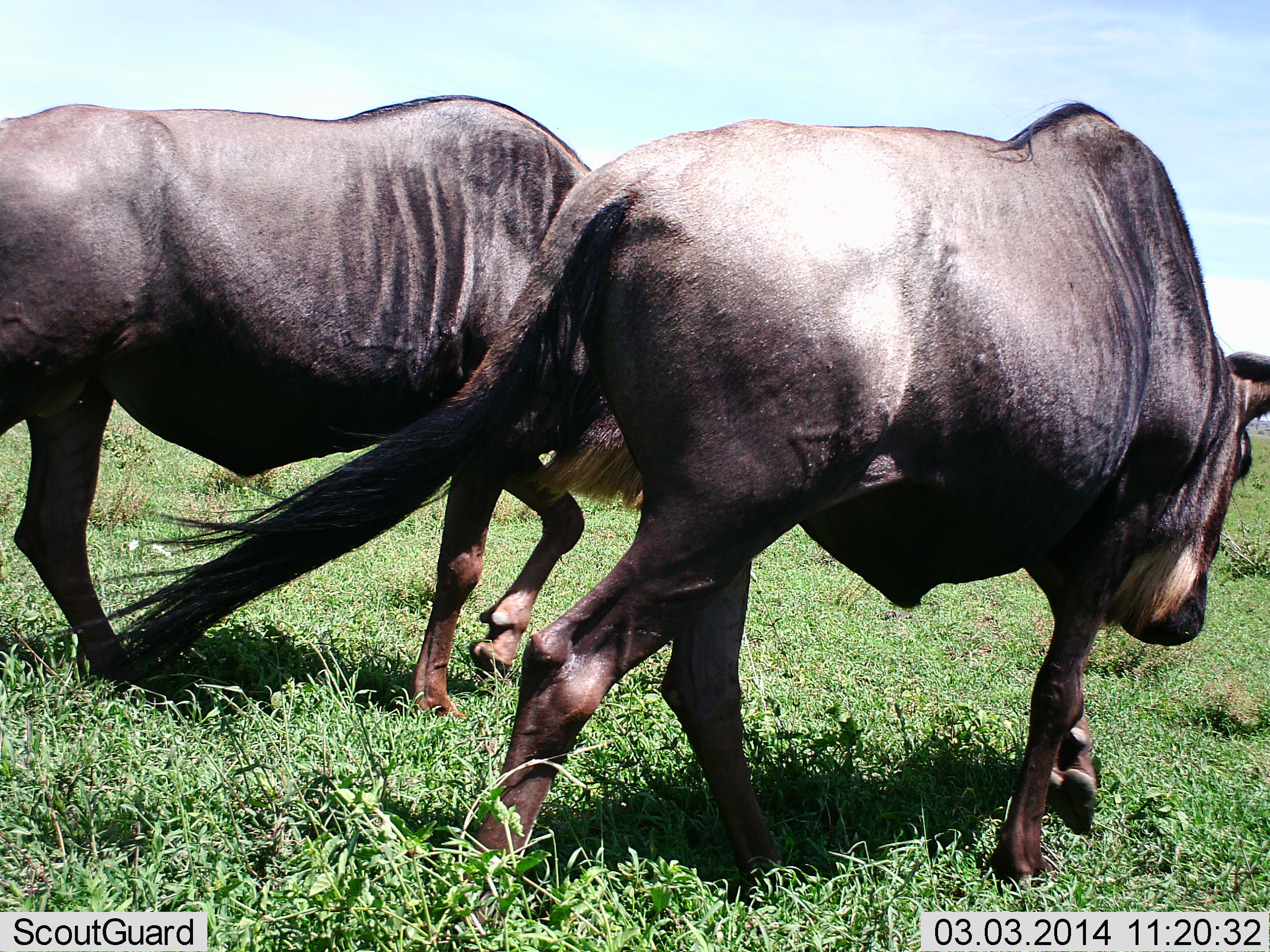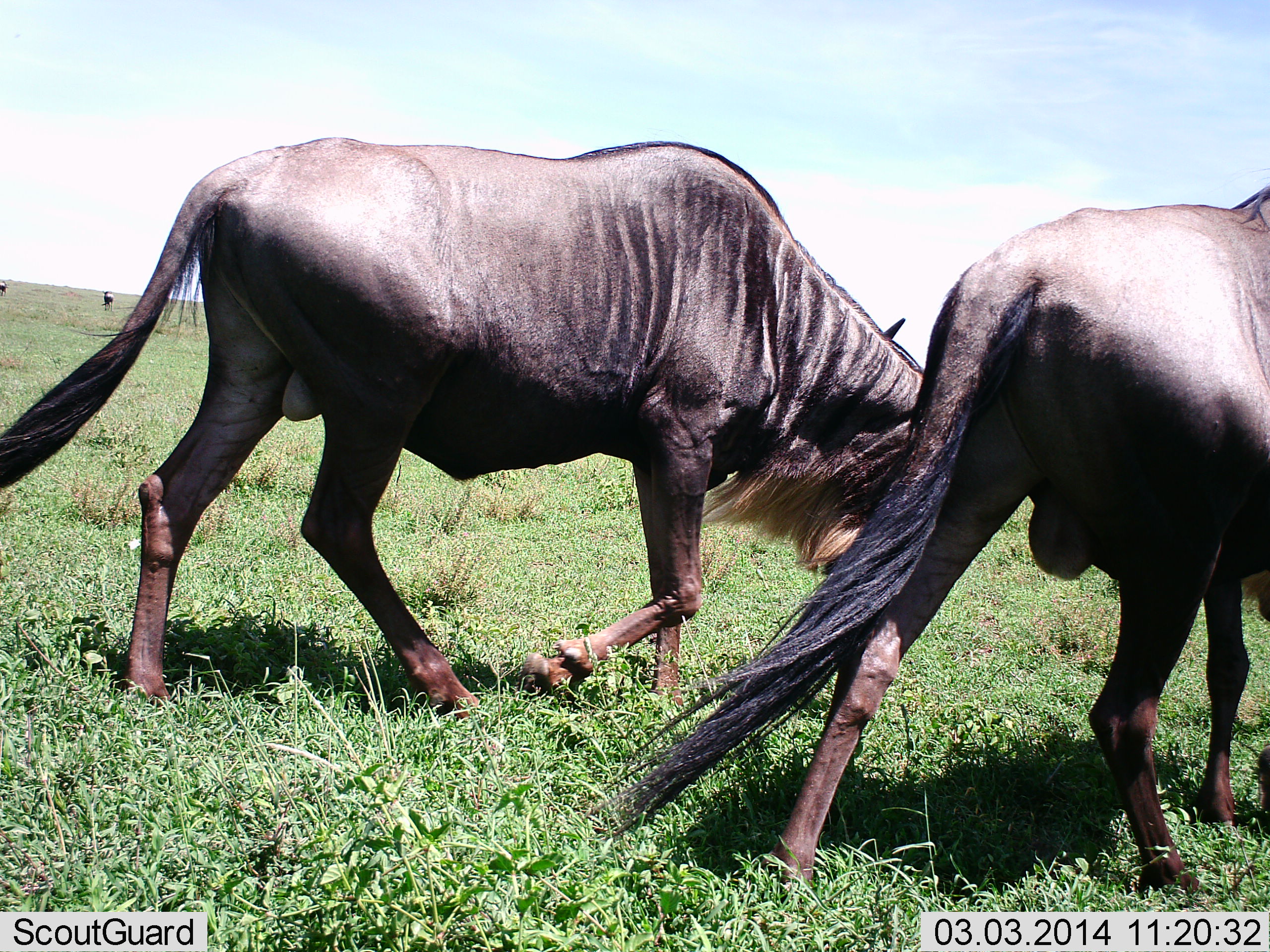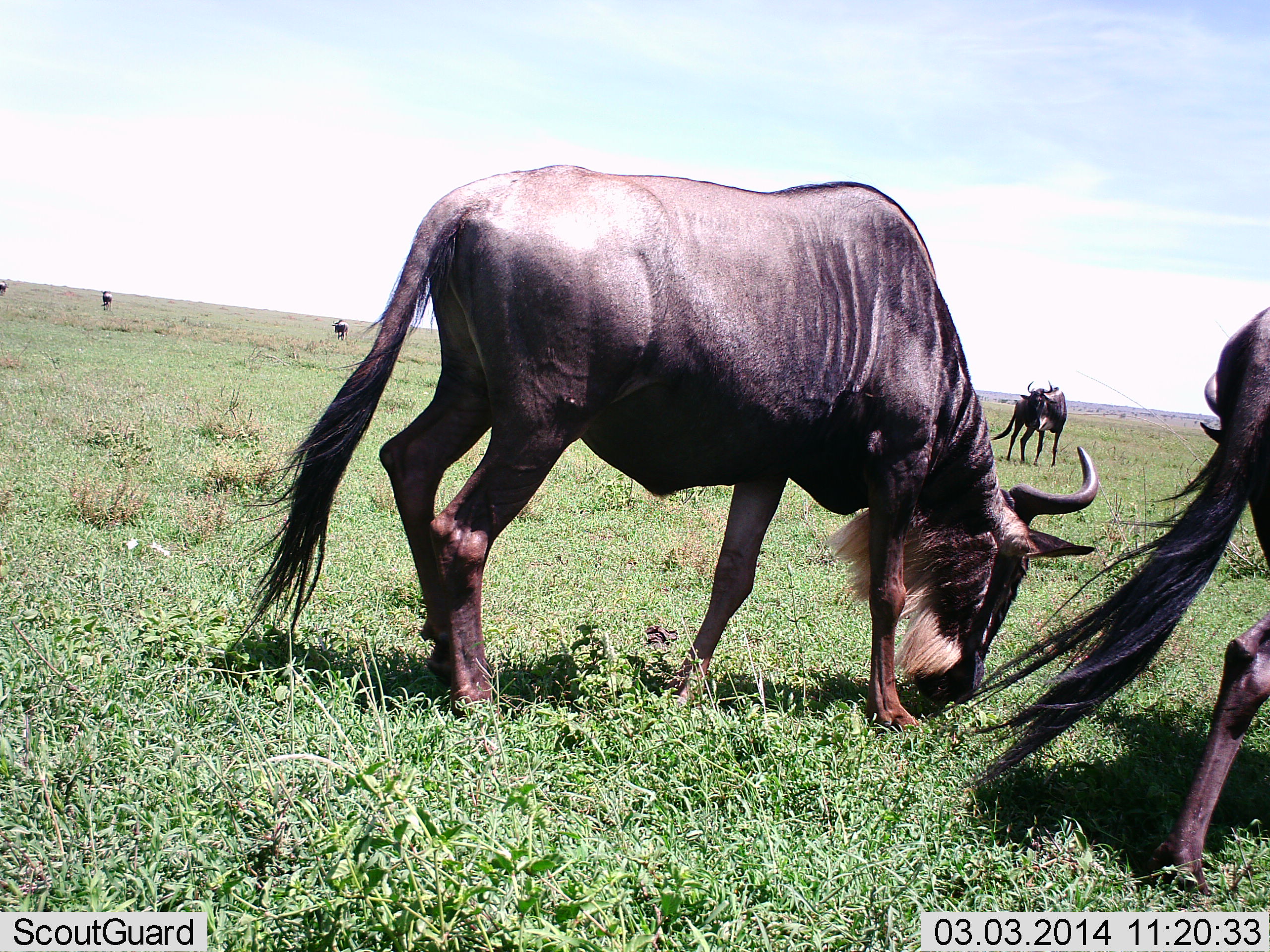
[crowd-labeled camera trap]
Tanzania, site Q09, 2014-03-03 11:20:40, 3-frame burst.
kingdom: Animalia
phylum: Chordata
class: Mammalia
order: Artiodactyla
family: Bovidae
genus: Connochaetes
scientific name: Connochaetes taurinus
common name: blue wildebeest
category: wildebeest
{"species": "wildebeest (blue wildebeest) (Connochaetes taurinus)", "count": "3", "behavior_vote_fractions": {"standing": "31%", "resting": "0%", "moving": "98%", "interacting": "2%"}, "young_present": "0%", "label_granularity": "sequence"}